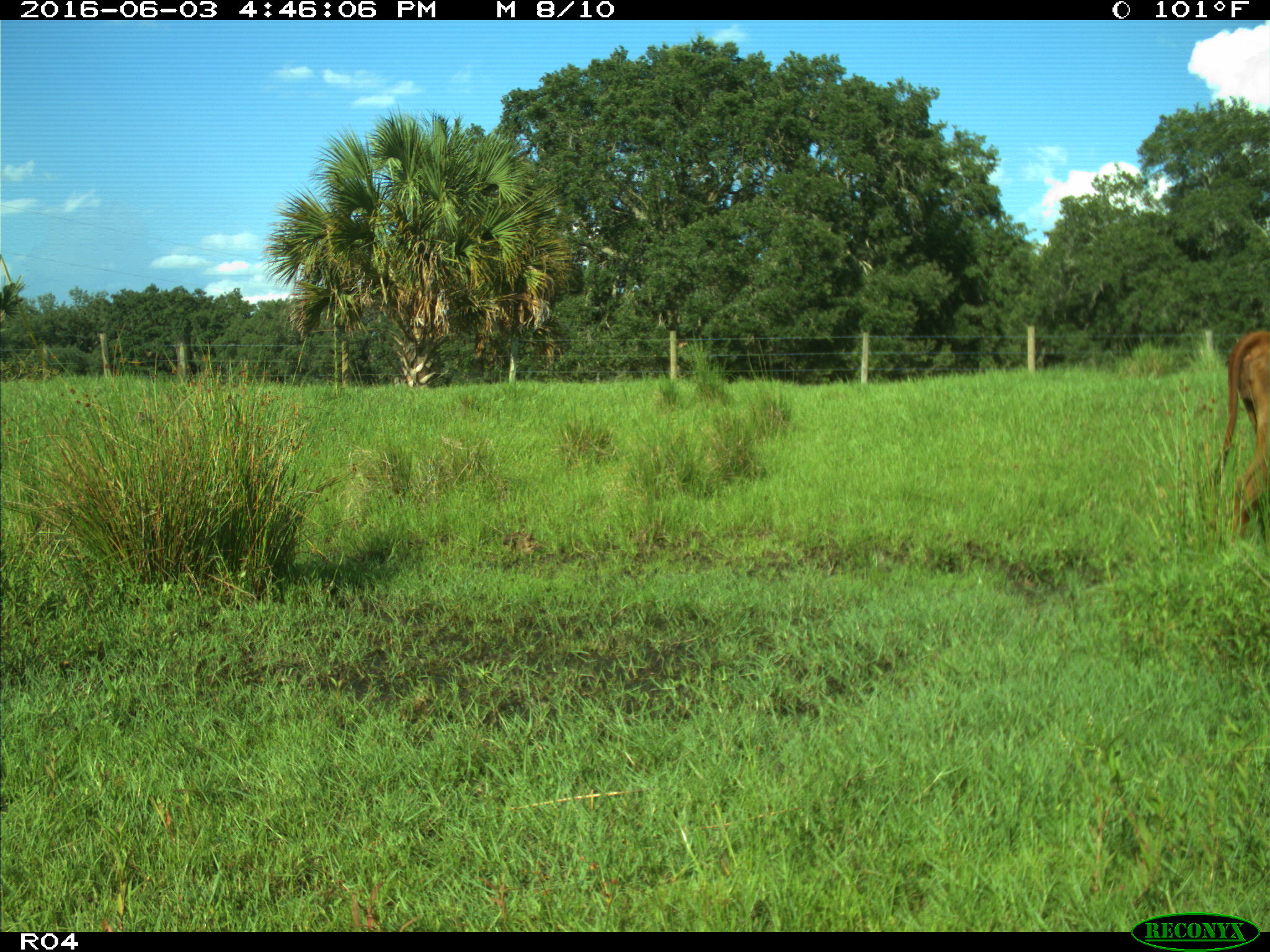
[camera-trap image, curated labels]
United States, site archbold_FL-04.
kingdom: Animalia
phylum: Chordata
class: Mammalia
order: Artiodactyla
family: Bovidae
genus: Bos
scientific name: Bos taurus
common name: domestic cow